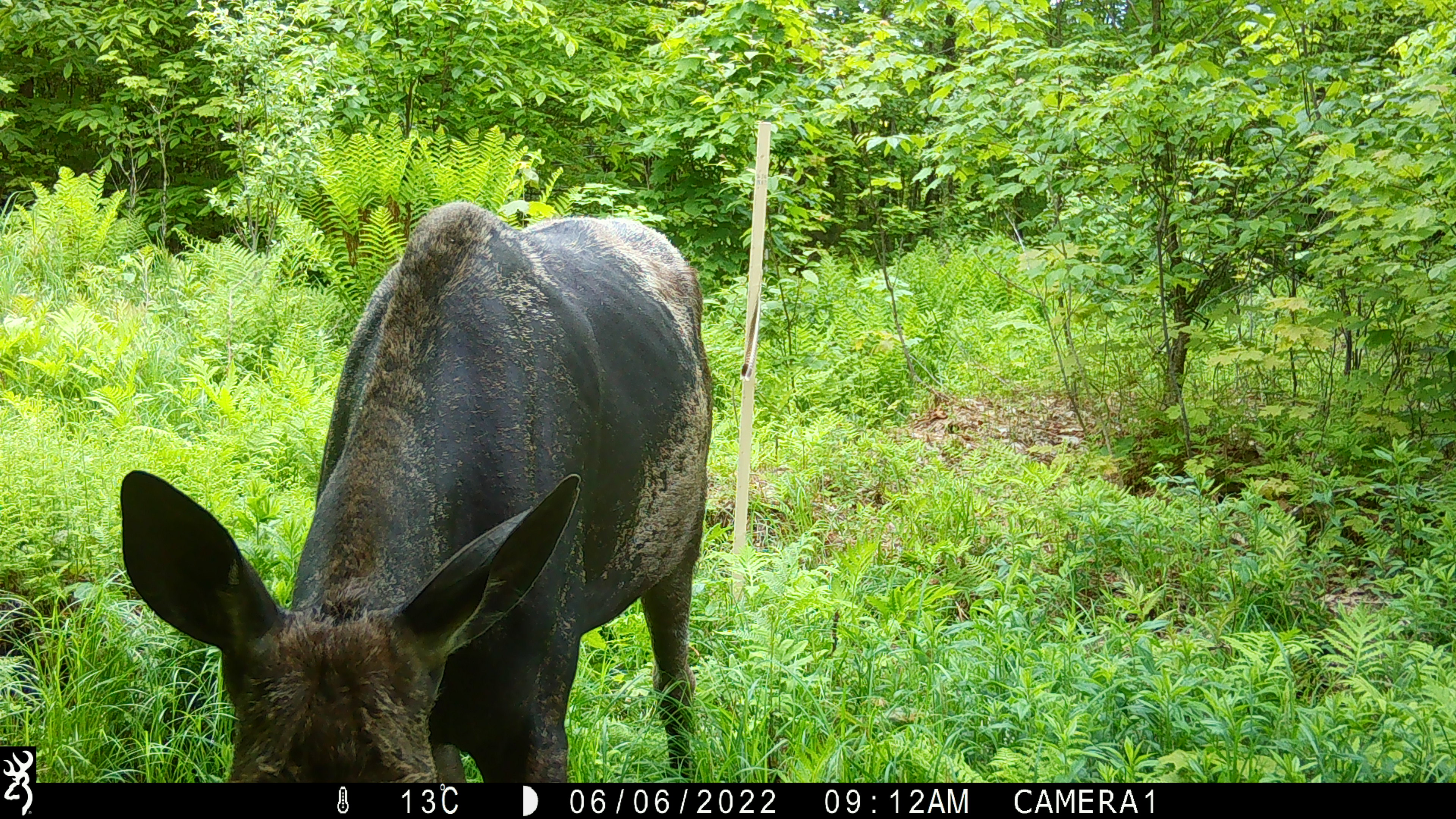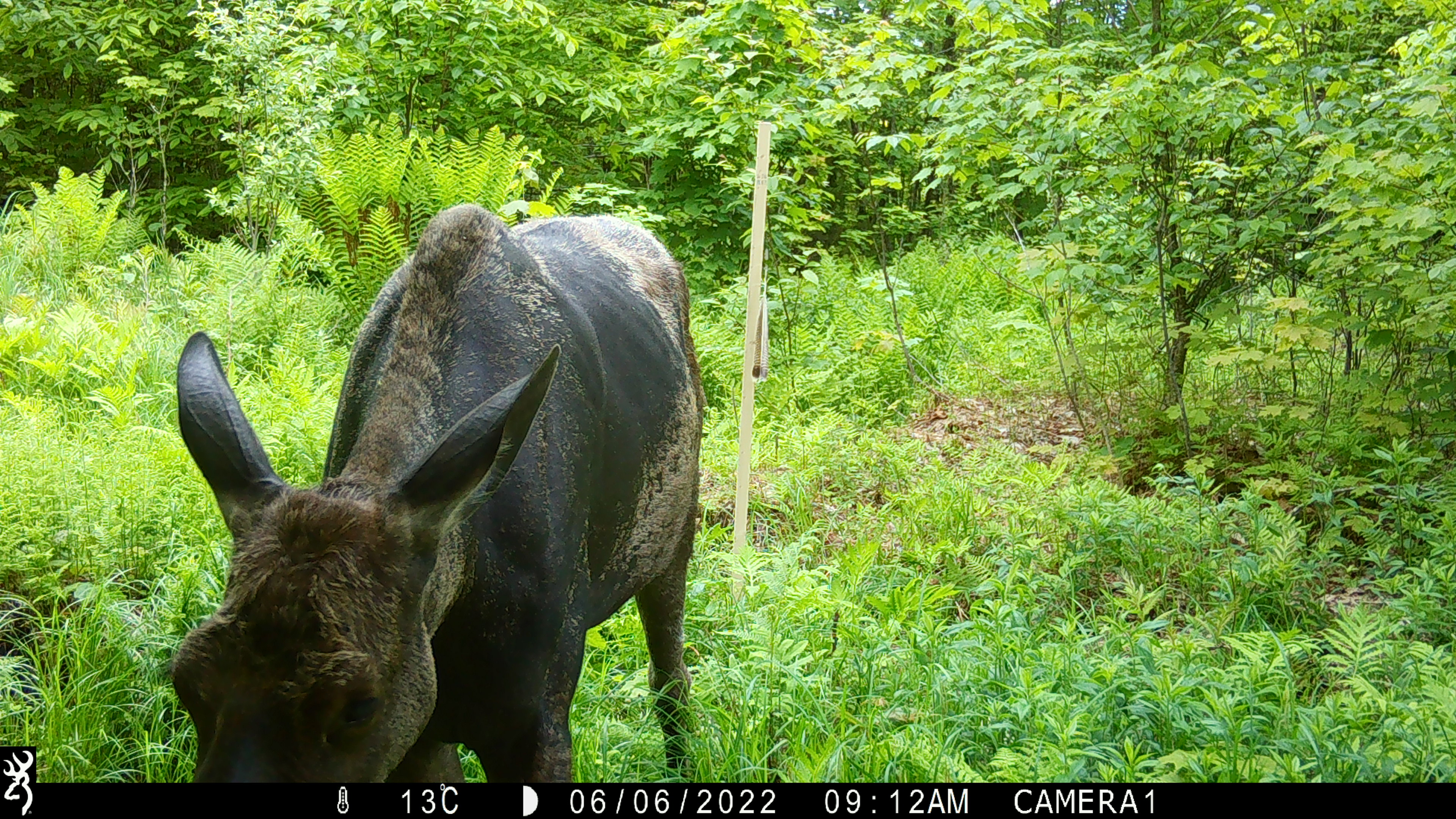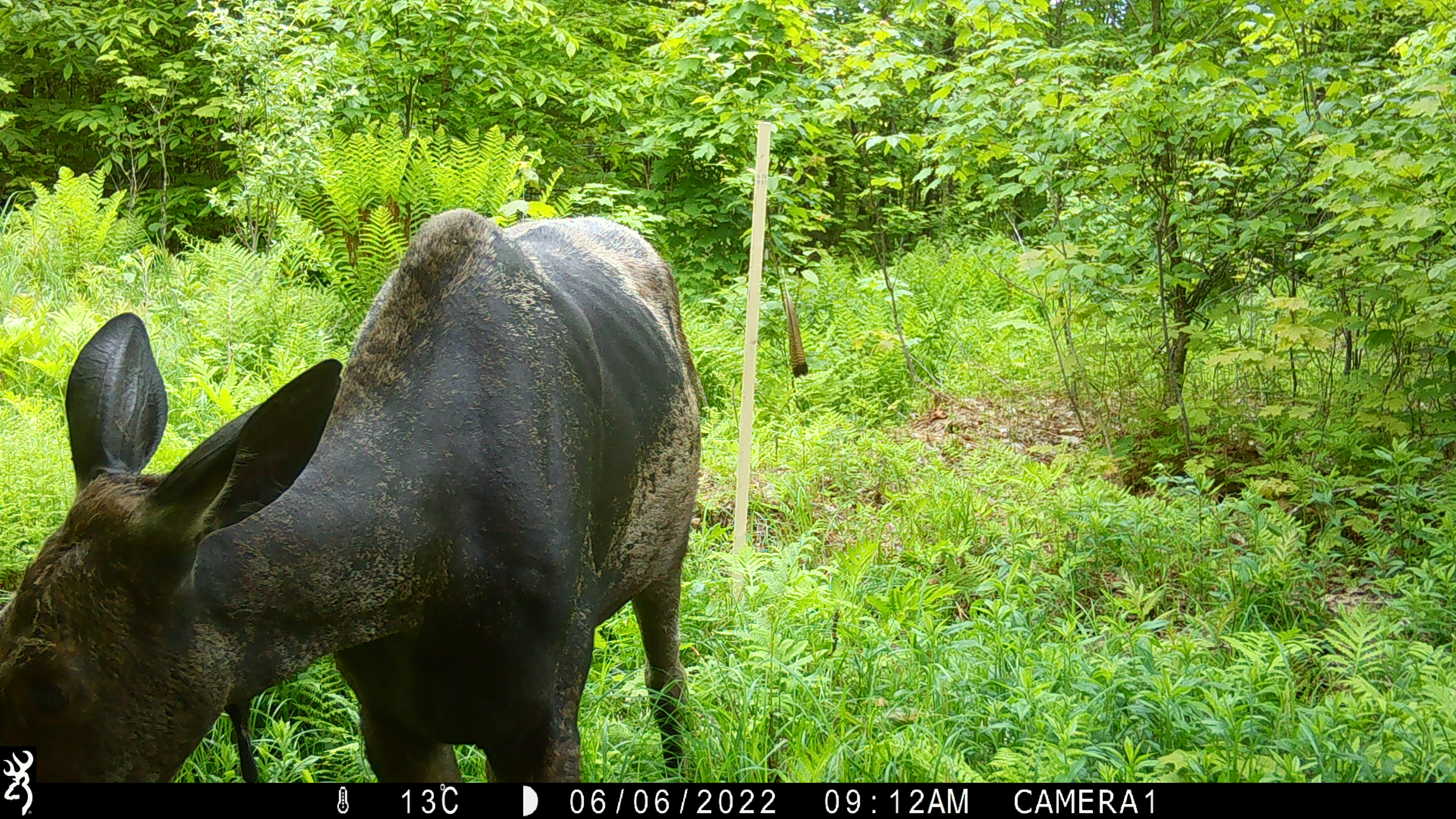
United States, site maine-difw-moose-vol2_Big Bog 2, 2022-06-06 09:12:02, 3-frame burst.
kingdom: Animalia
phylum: Chordata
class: Mammalia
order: Artiodactyla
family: Cervidae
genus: Alces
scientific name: Alces alces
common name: moose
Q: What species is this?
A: Moose (Alces alces).